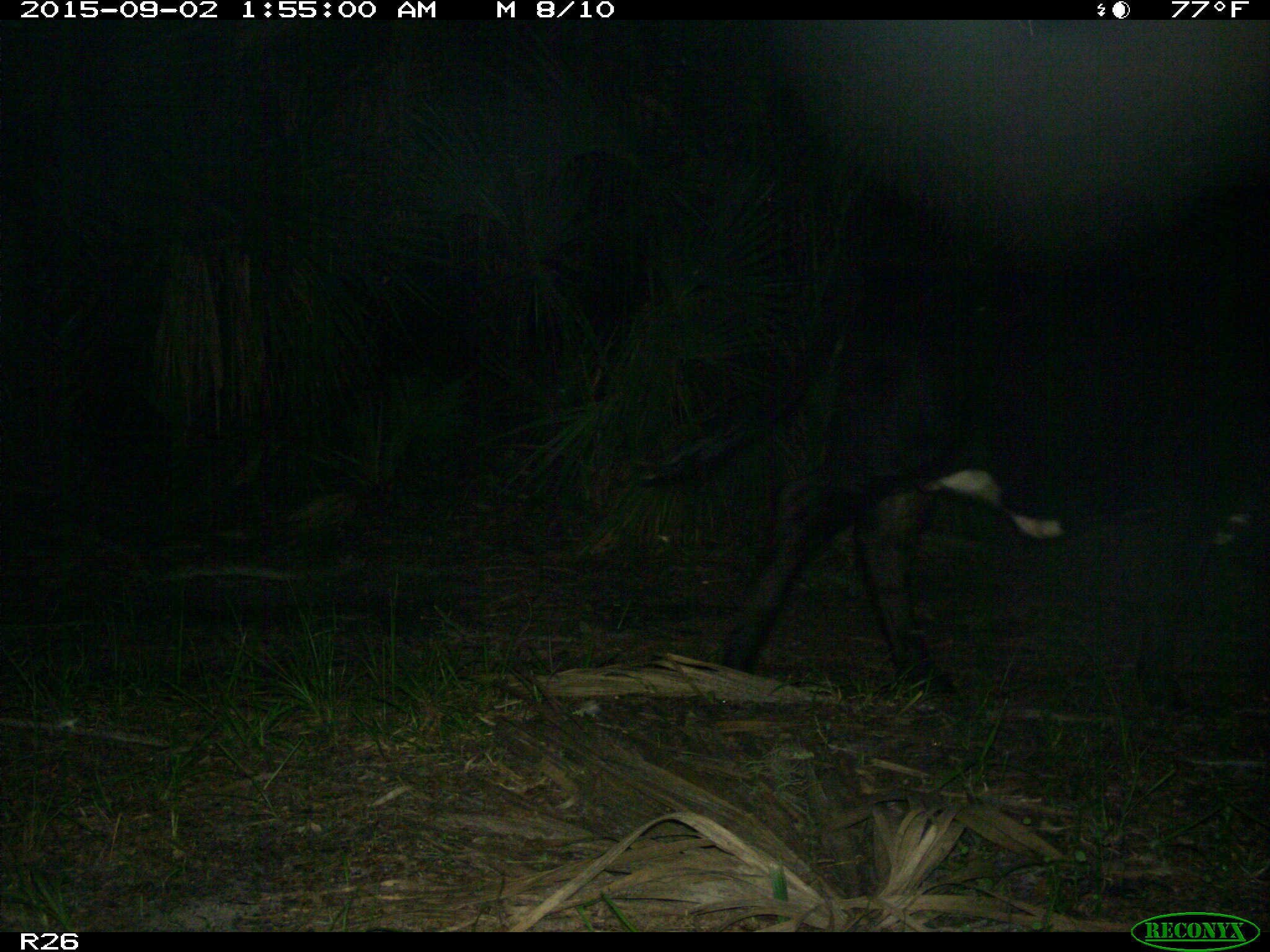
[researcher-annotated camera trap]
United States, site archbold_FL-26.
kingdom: Animalia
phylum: Chordata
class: Mammalia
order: Artiodactyla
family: Bovidae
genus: Bos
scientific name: Bos taurus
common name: domestic cow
Bos taurus (domestic cow).